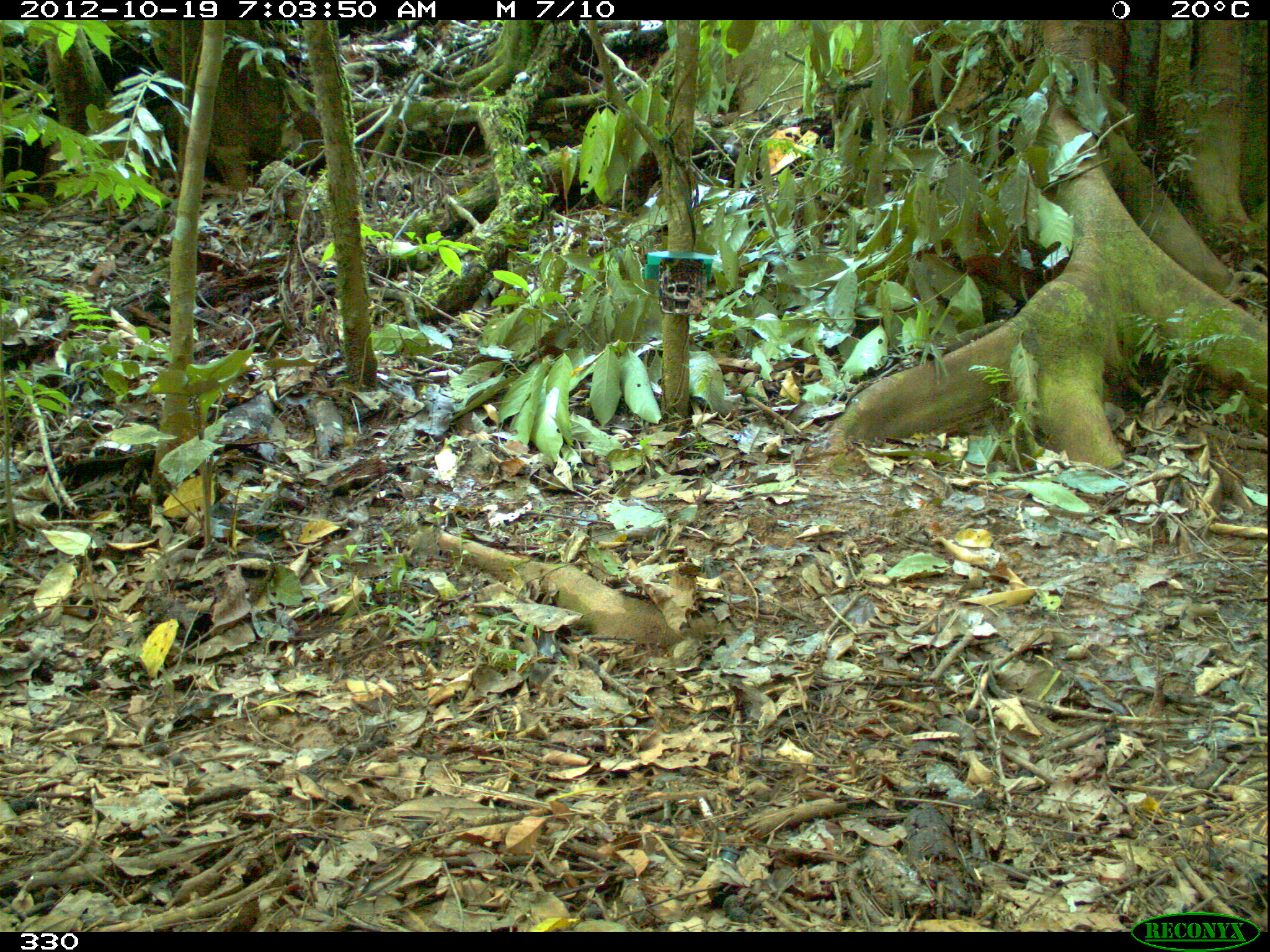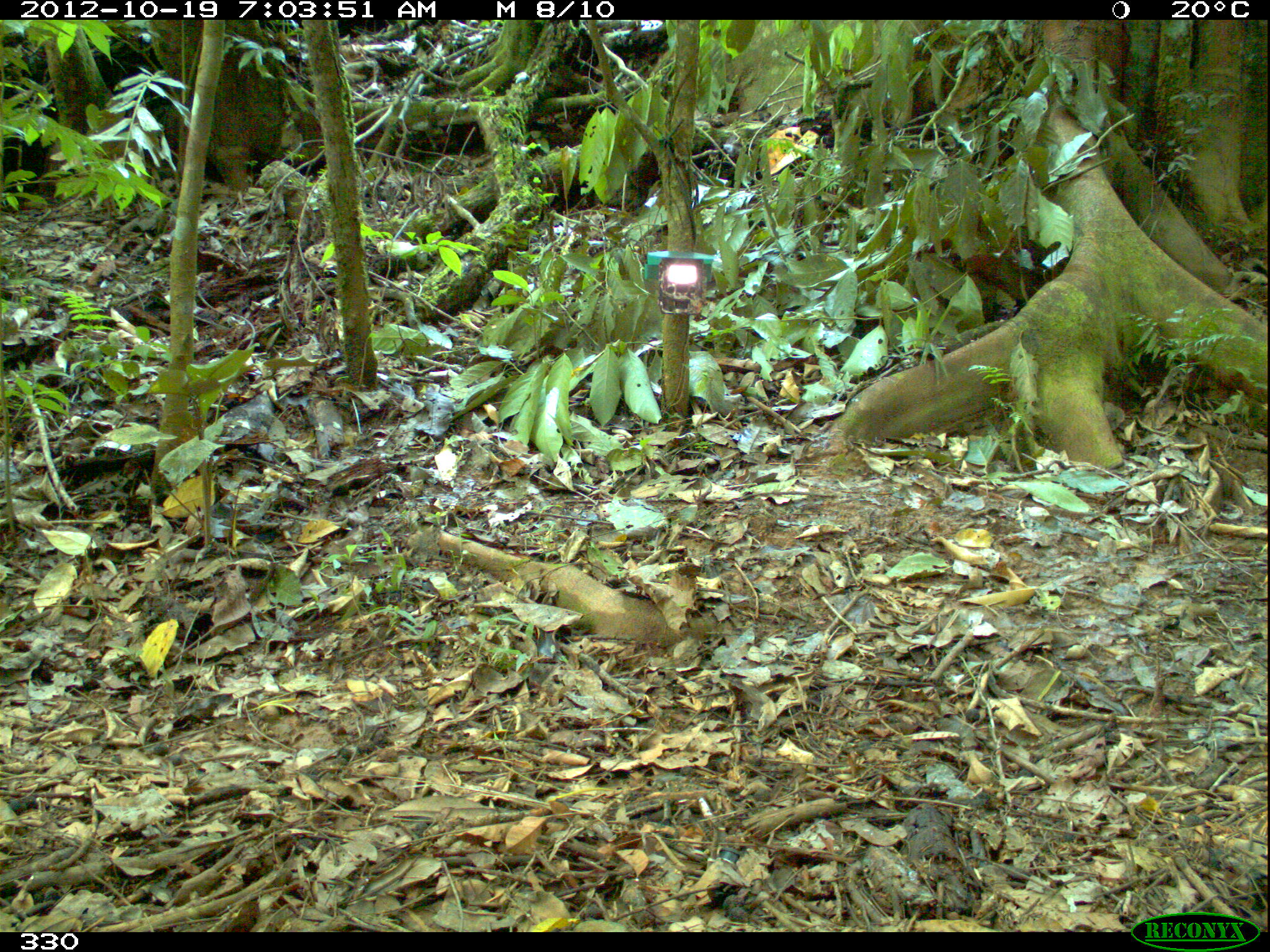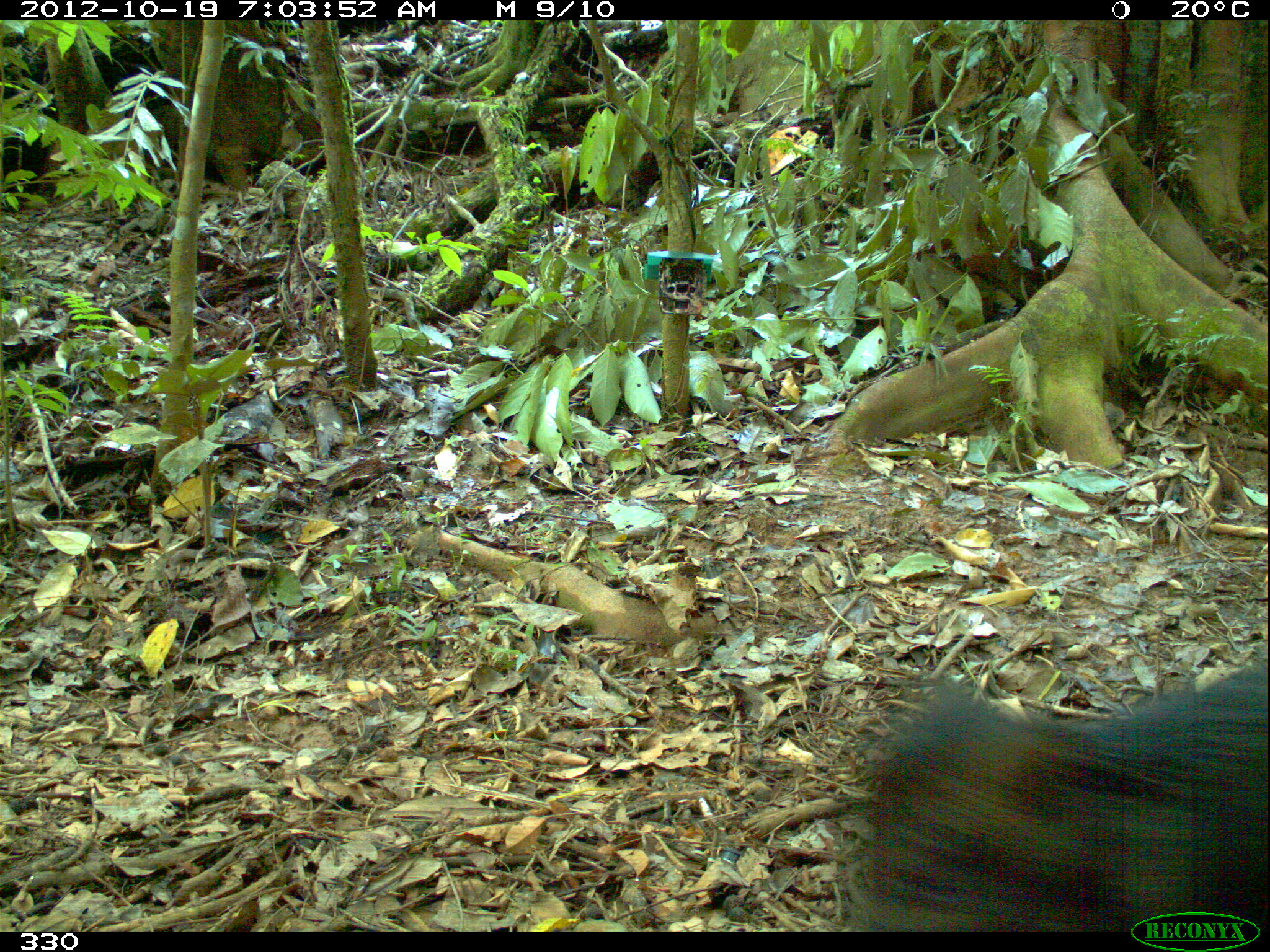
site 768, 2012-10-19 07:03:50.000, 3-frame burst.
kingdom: Animalia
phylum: Chordata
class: Mammalia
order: Artiodactyla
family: Tayassuidae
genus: Tayassu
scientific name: Tayassu pecari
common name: white-lipped peccary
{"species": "Tayassu pecari (white-lipped peccary)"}